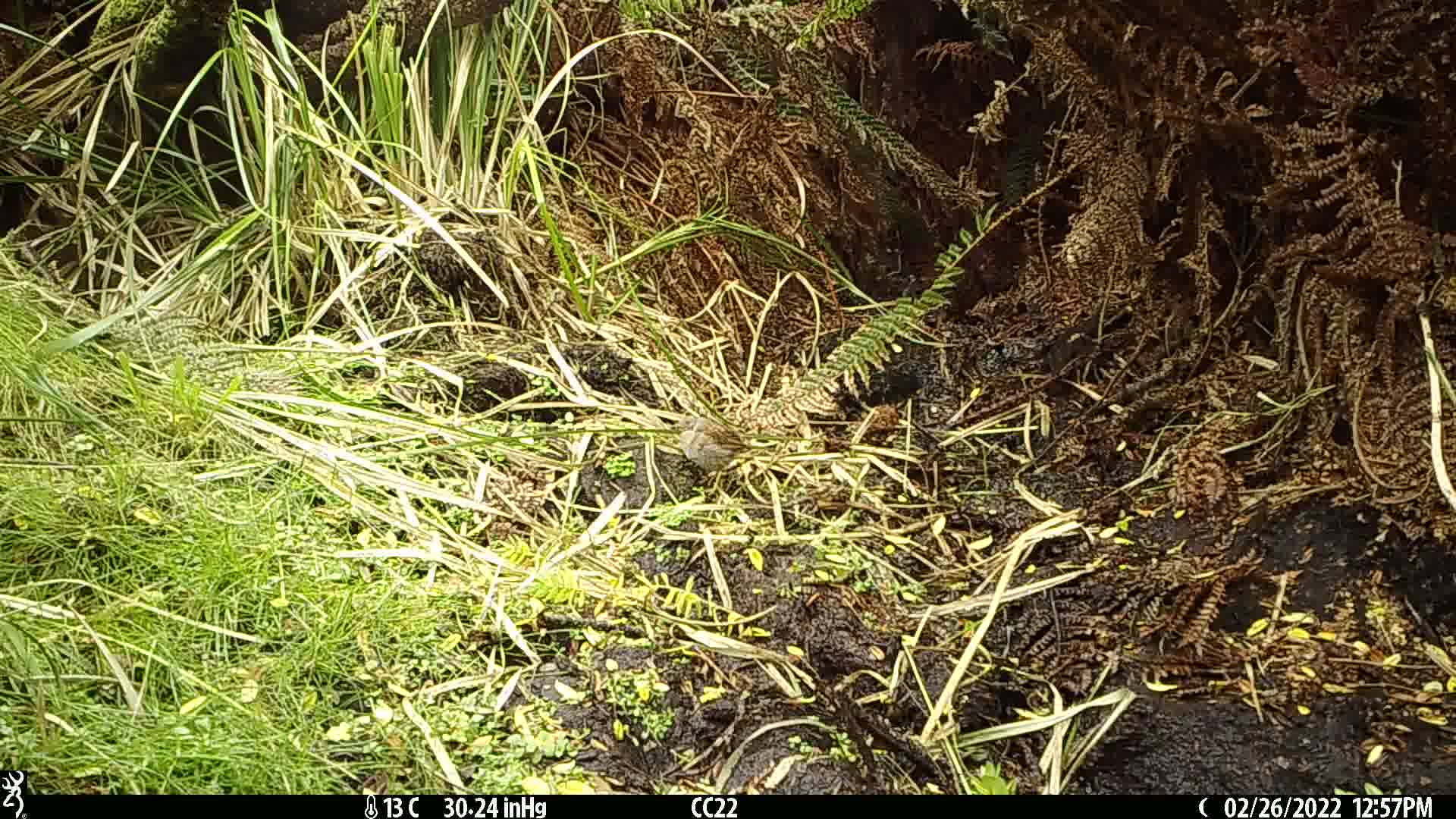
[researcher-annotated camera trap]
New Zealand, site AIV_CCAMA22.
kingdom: Animalia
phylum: Chordata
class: Aves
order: Passeriformes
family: Prunellidae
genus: Prunella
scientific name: Prunella modularis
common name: dunnock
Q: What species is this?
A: Dunnock (Prunella modularis).